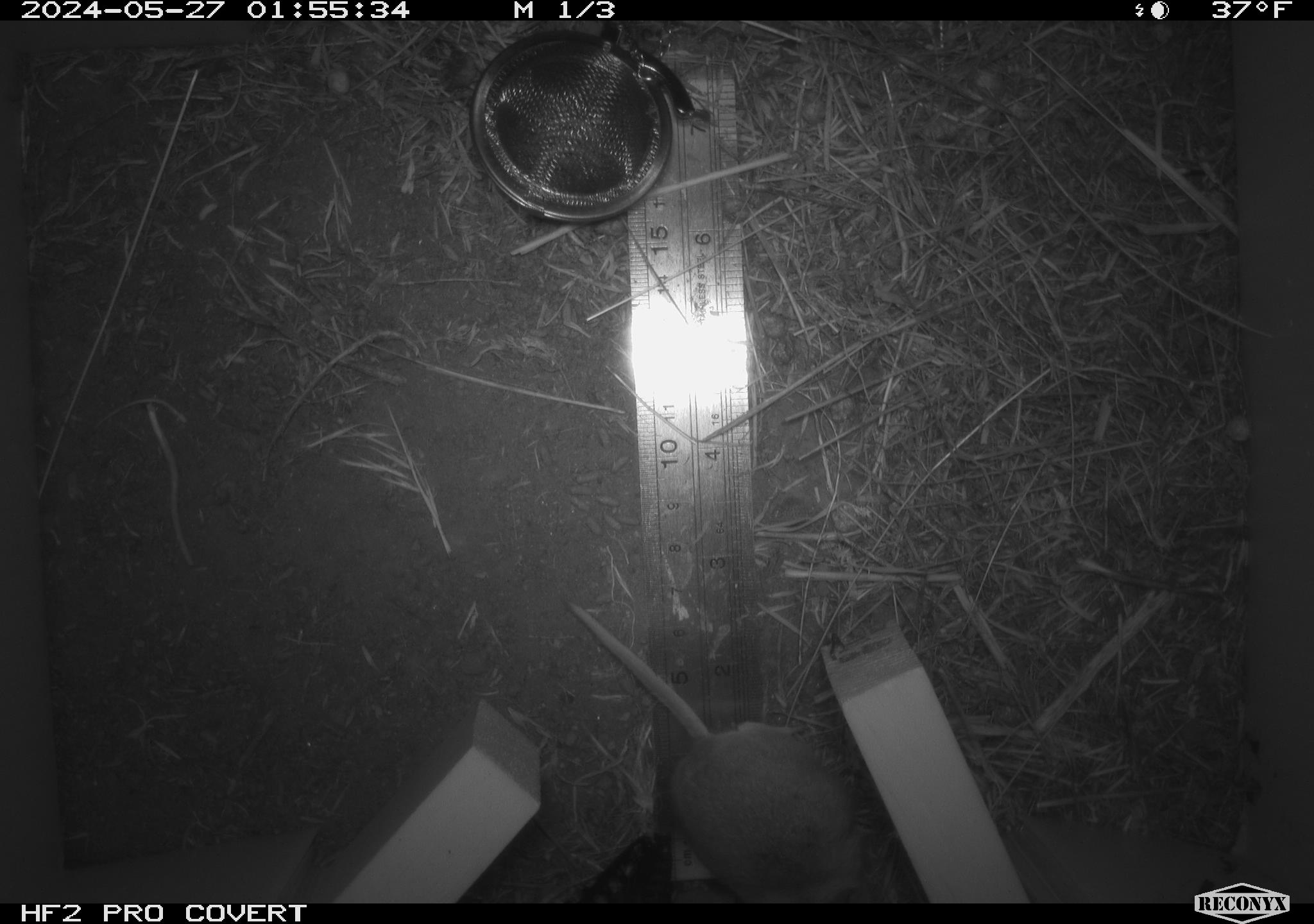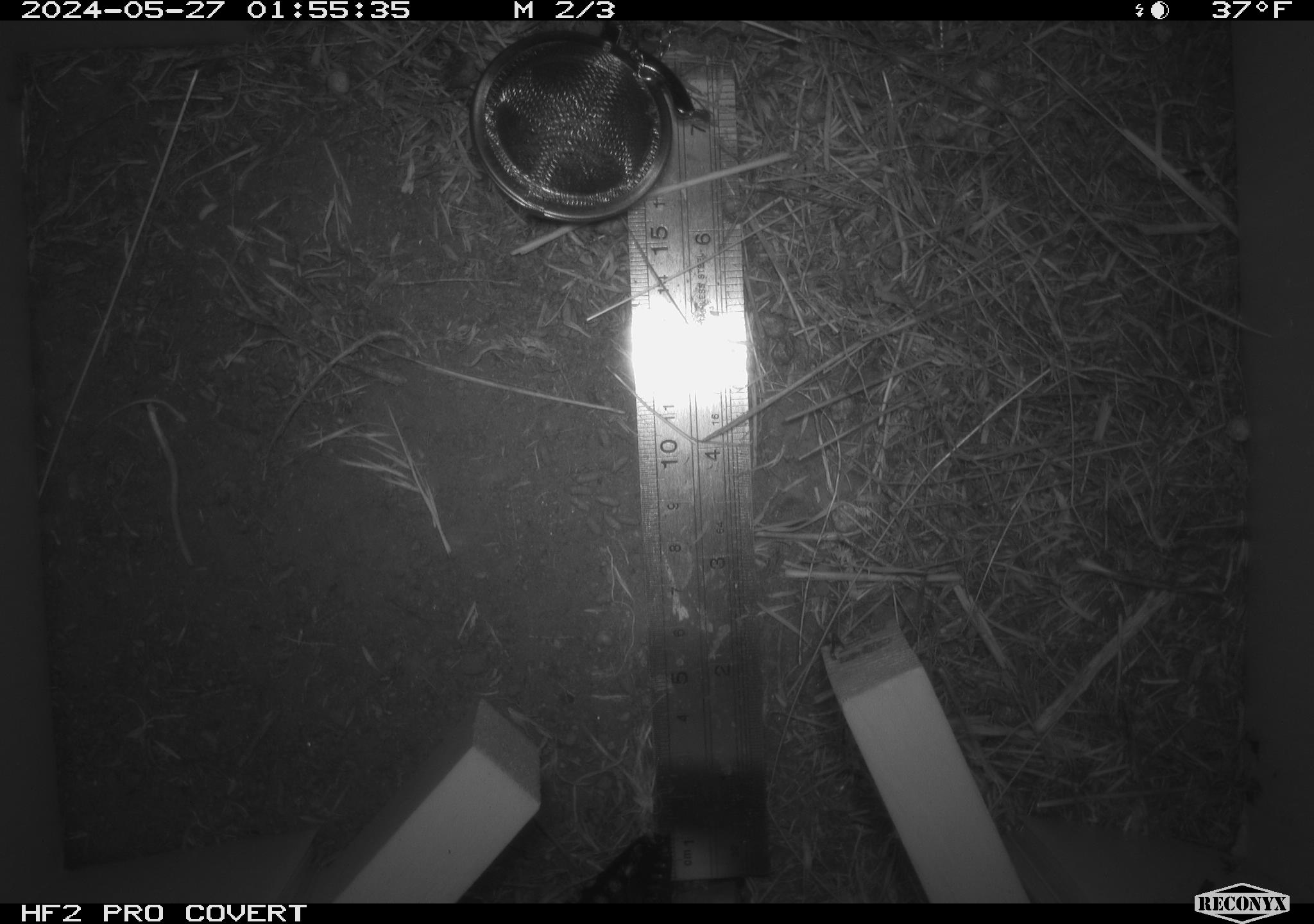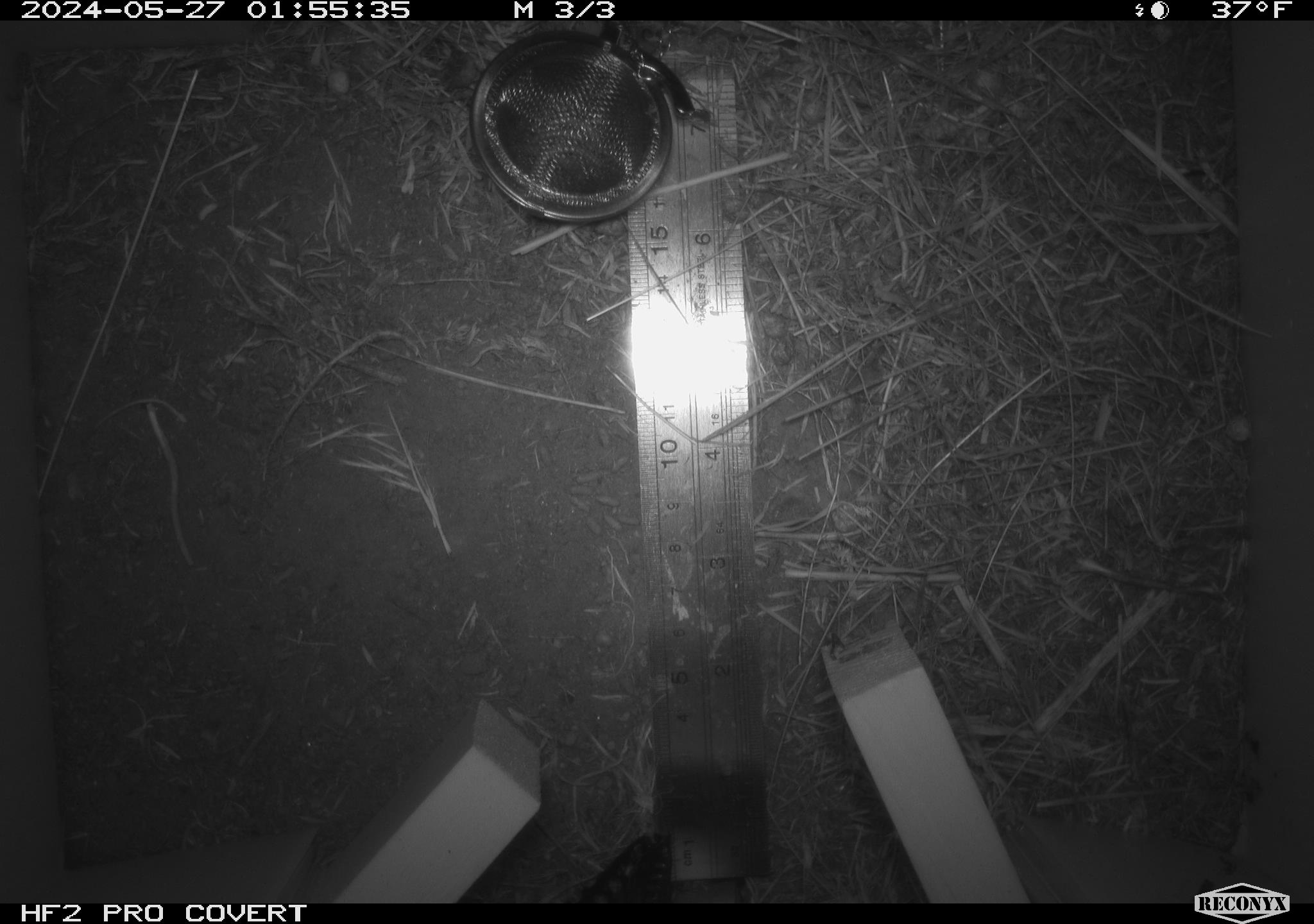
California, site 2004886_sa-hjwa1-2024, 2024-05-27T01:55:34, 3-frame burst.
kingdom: Animalia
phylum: Chordata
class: Mammalia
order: Rodentia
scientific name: Rodentia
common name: rodent